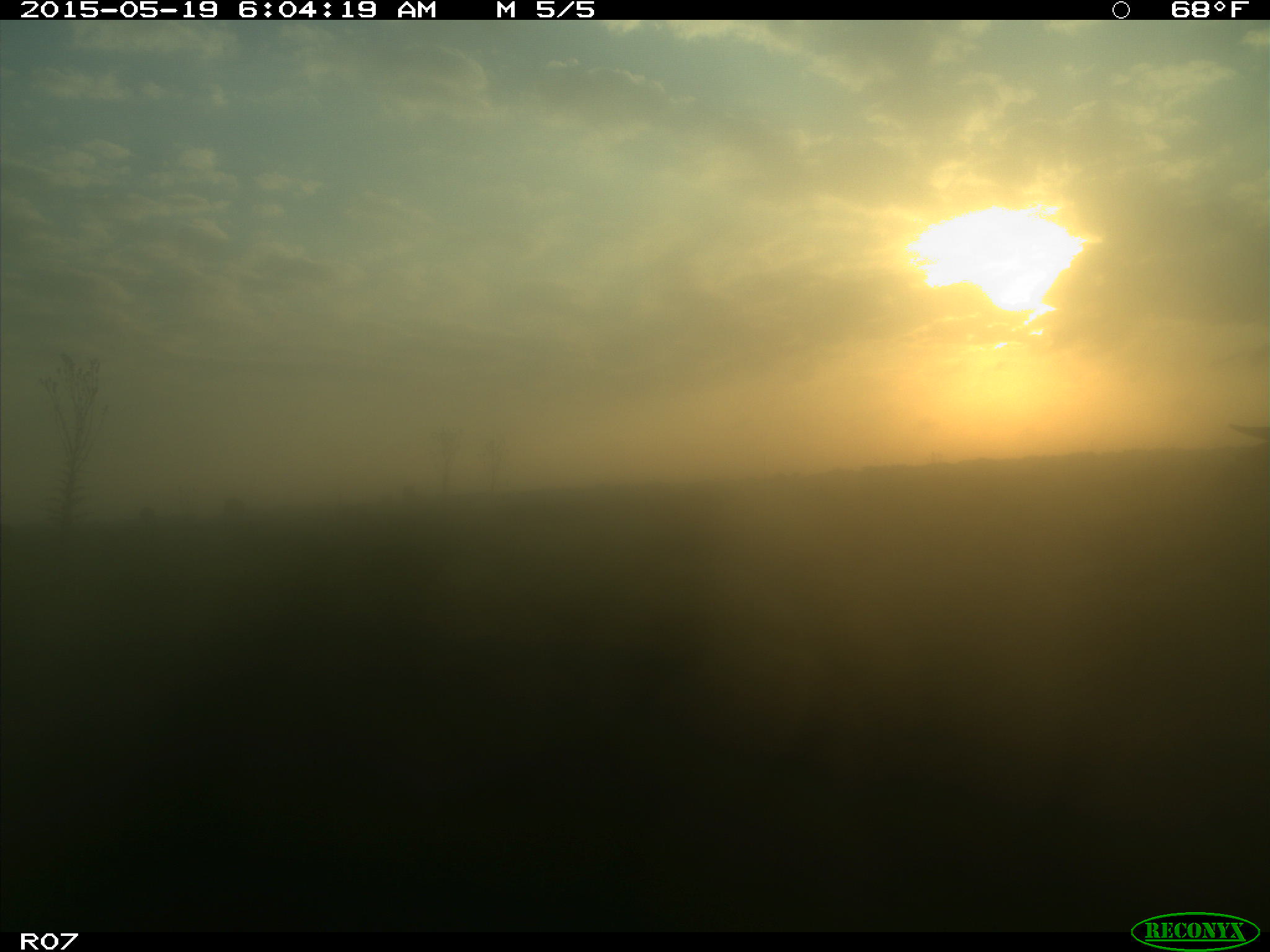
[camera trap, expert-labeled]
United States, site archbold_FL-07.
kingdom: Animalia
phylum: Chordata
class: Mammalia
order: Artiodactyla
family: Bovidae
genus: Bos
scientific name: Bos taurus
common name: domestic cow